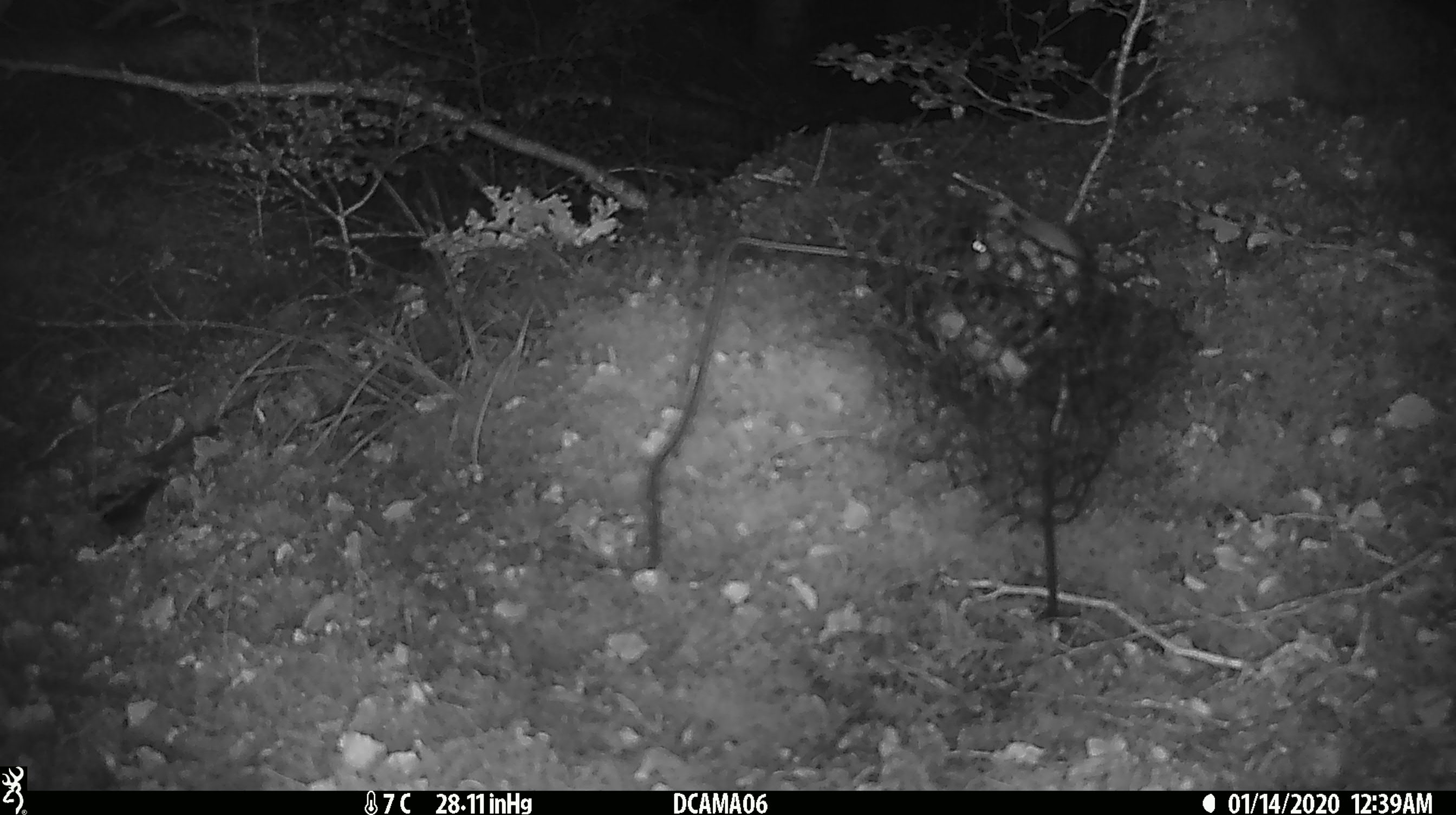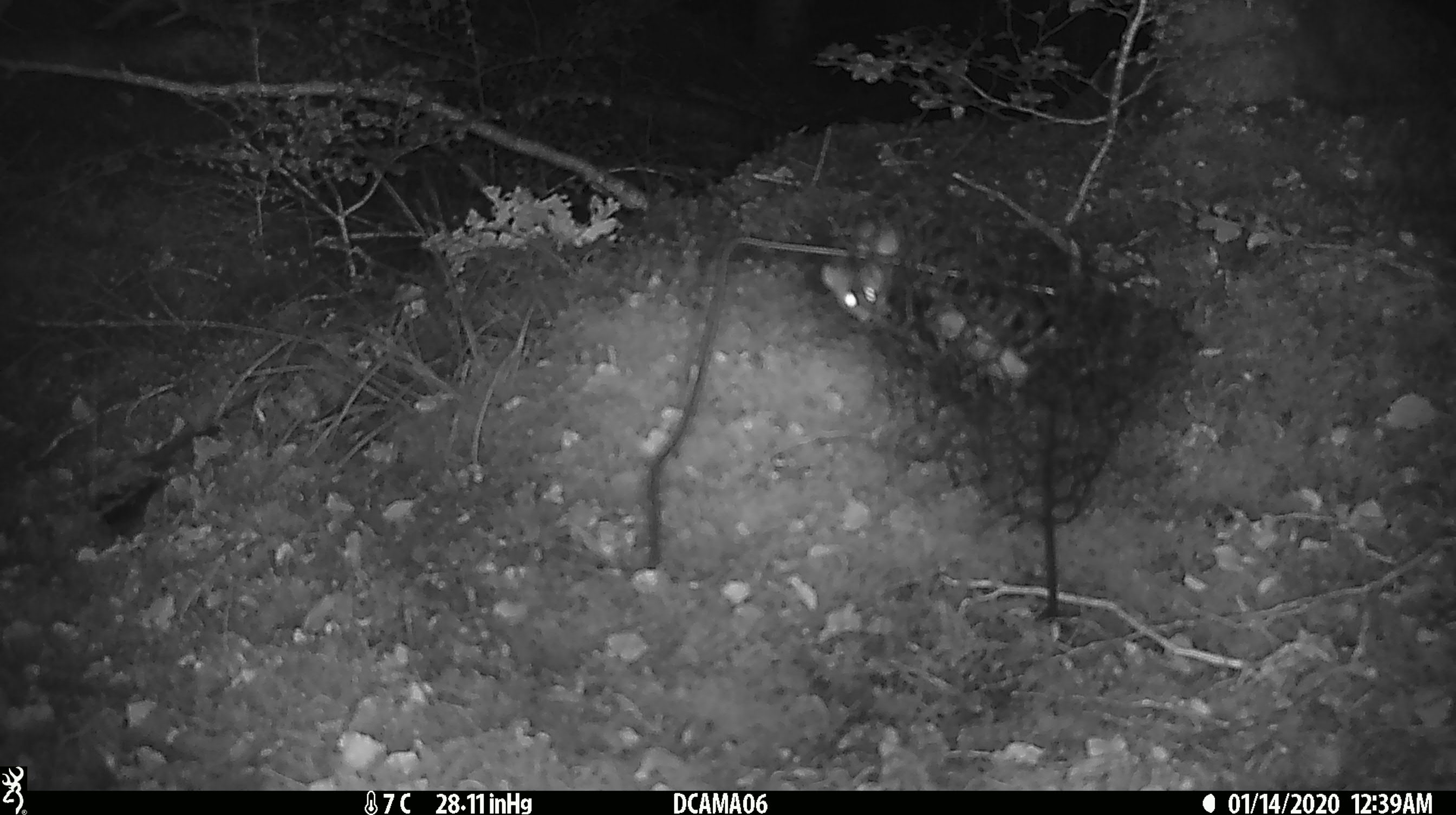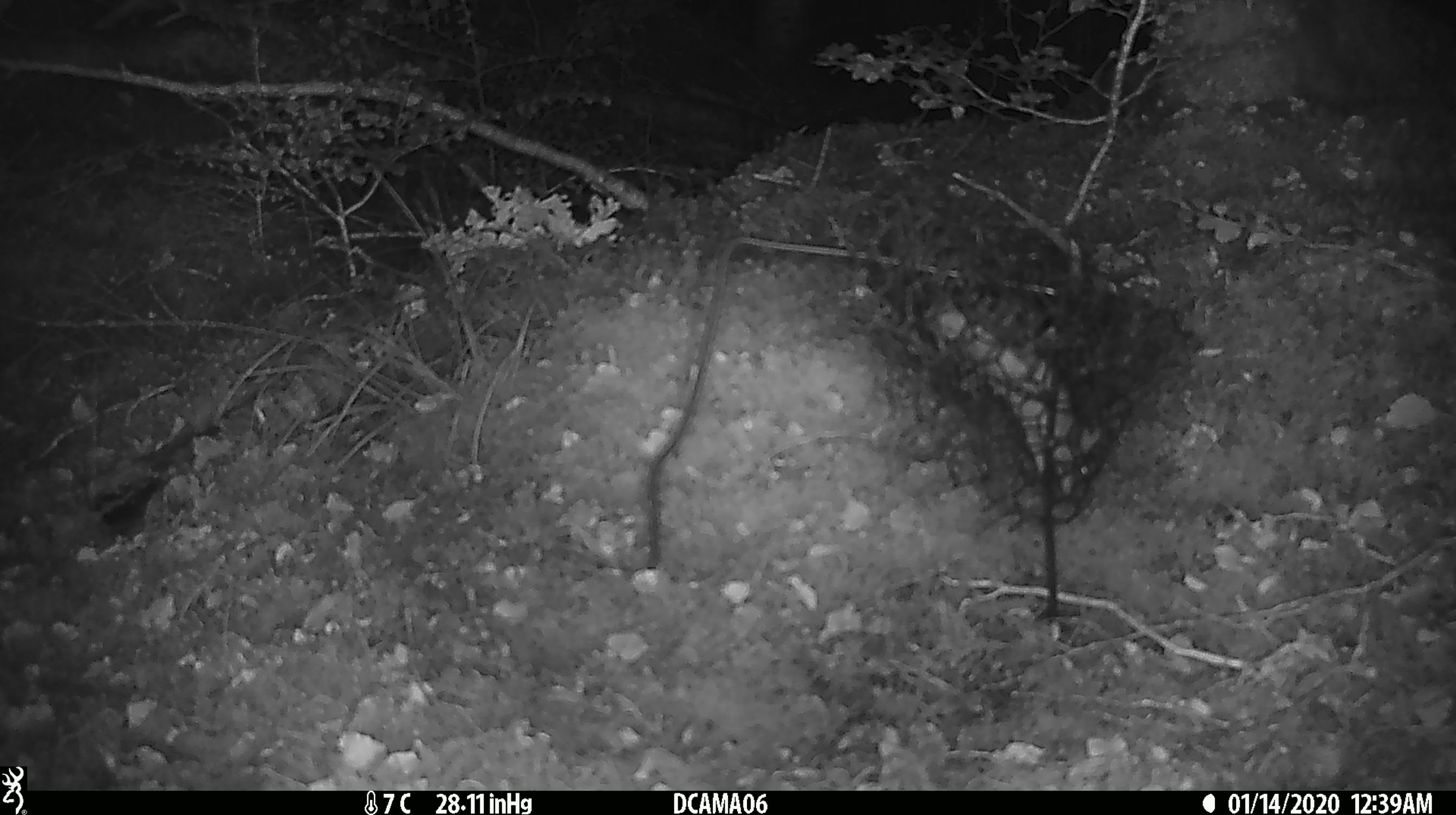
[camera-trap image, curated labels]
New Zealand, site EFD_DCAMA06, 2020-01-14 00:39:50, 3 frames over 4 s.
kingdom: Animalia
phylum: Chordata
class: Mammalia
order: Rodentia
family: Muridae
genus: Mus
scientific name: Mus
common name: mouse